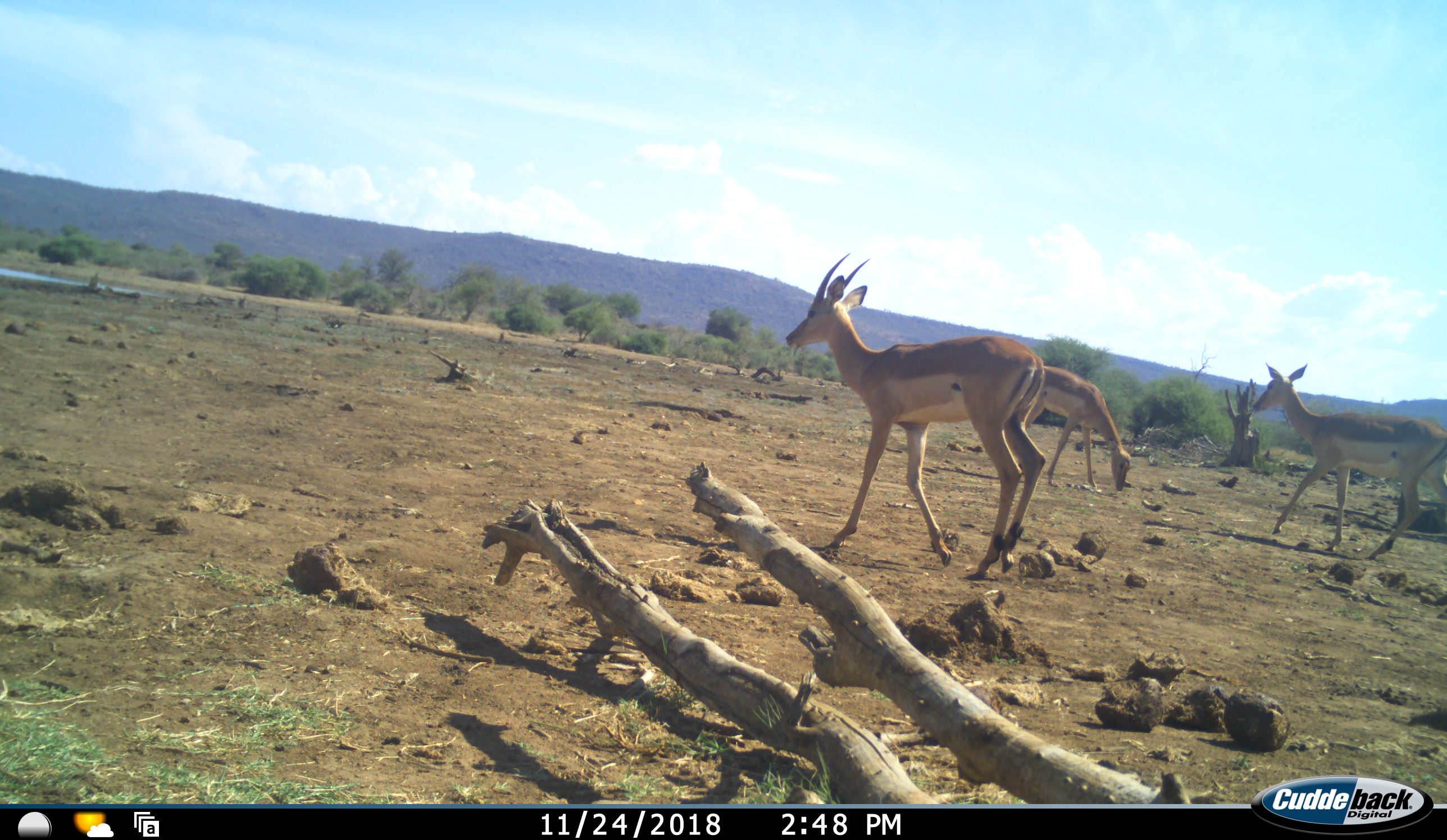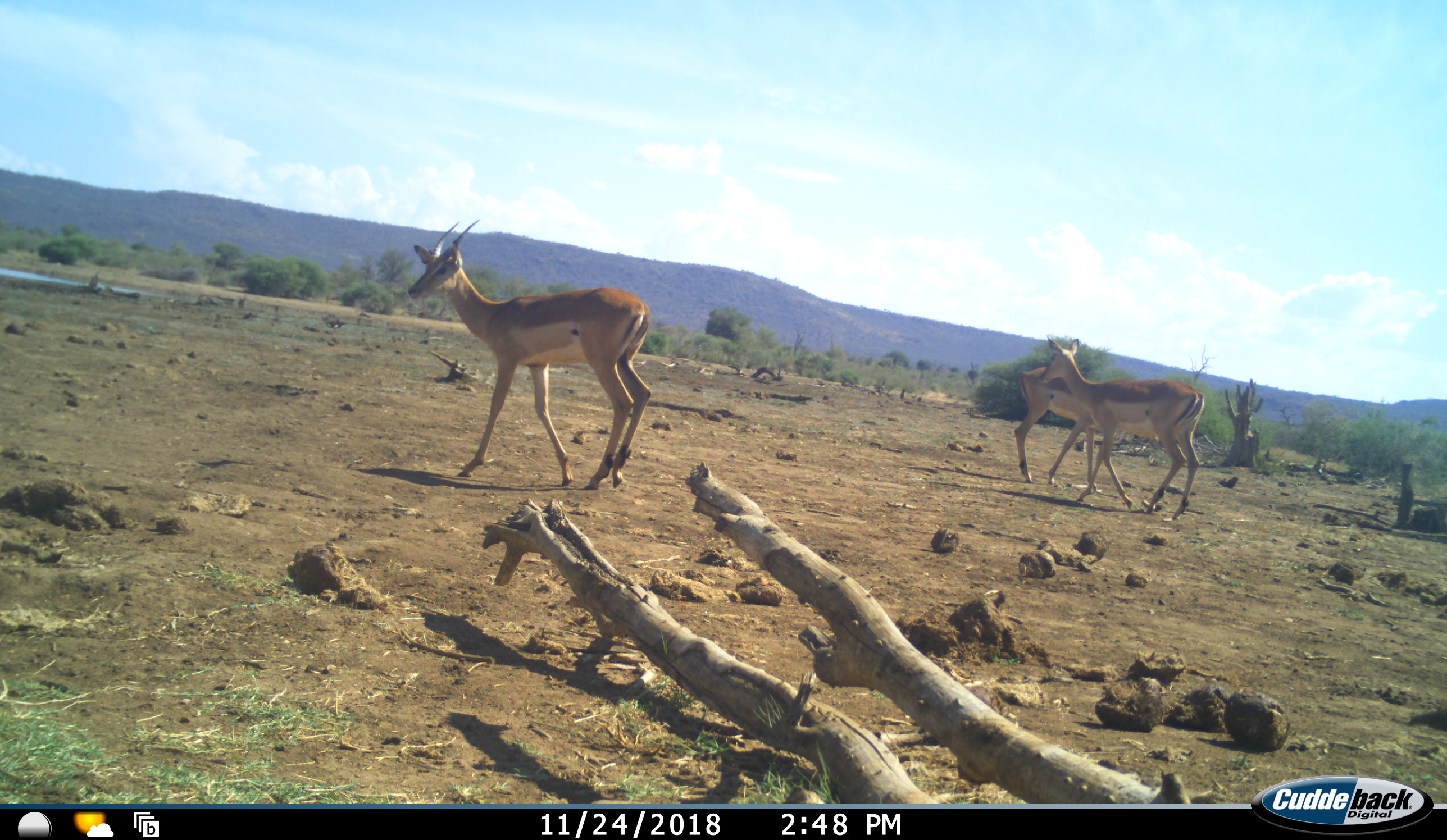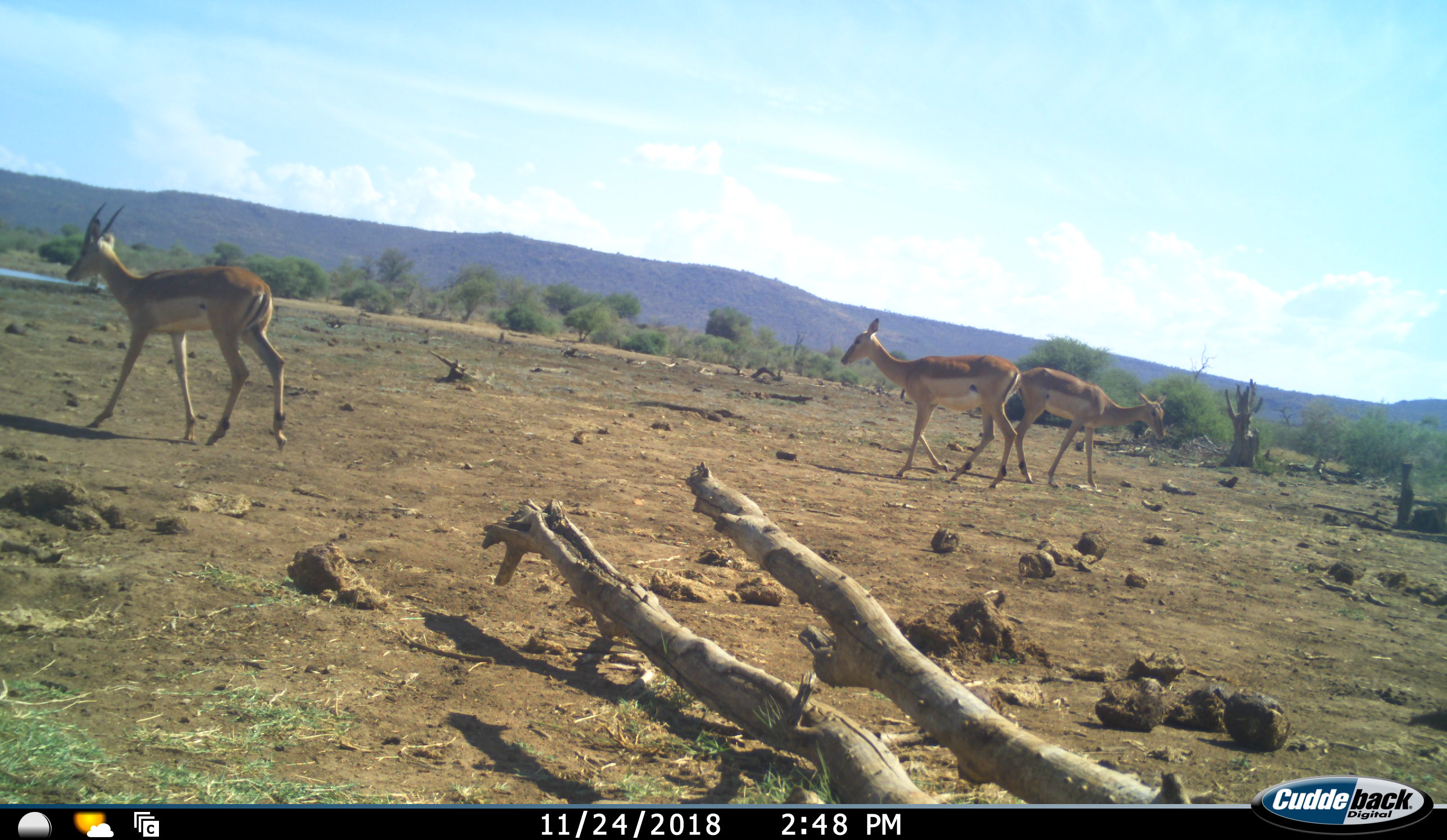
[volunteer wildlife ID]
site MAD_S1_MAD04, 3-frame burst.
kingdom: Animalia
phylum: Chordata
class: Mammalia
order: Artiodactyla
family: Bovidae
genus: Aepyceros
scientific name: Aepyceros melampus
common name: impala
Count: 3.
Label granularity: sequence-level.